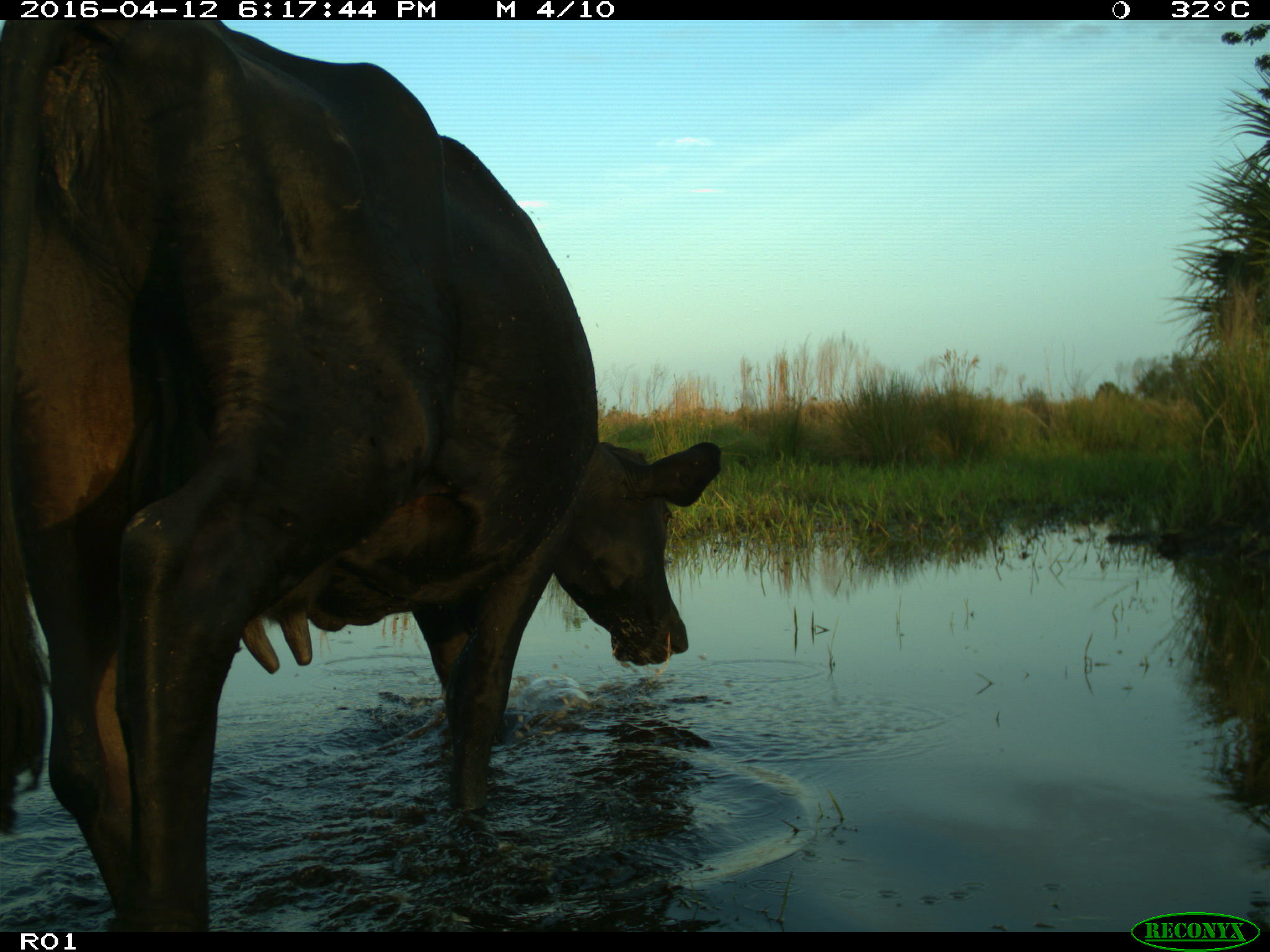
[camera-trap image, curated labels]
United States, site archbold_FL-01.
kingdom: Animalia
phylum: Chordata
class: Mammalia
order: Artiodactyla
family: Bovidae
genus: Bos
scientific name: Bos taurus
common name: domestic cow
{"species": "Bos taurus (domestic cow)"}